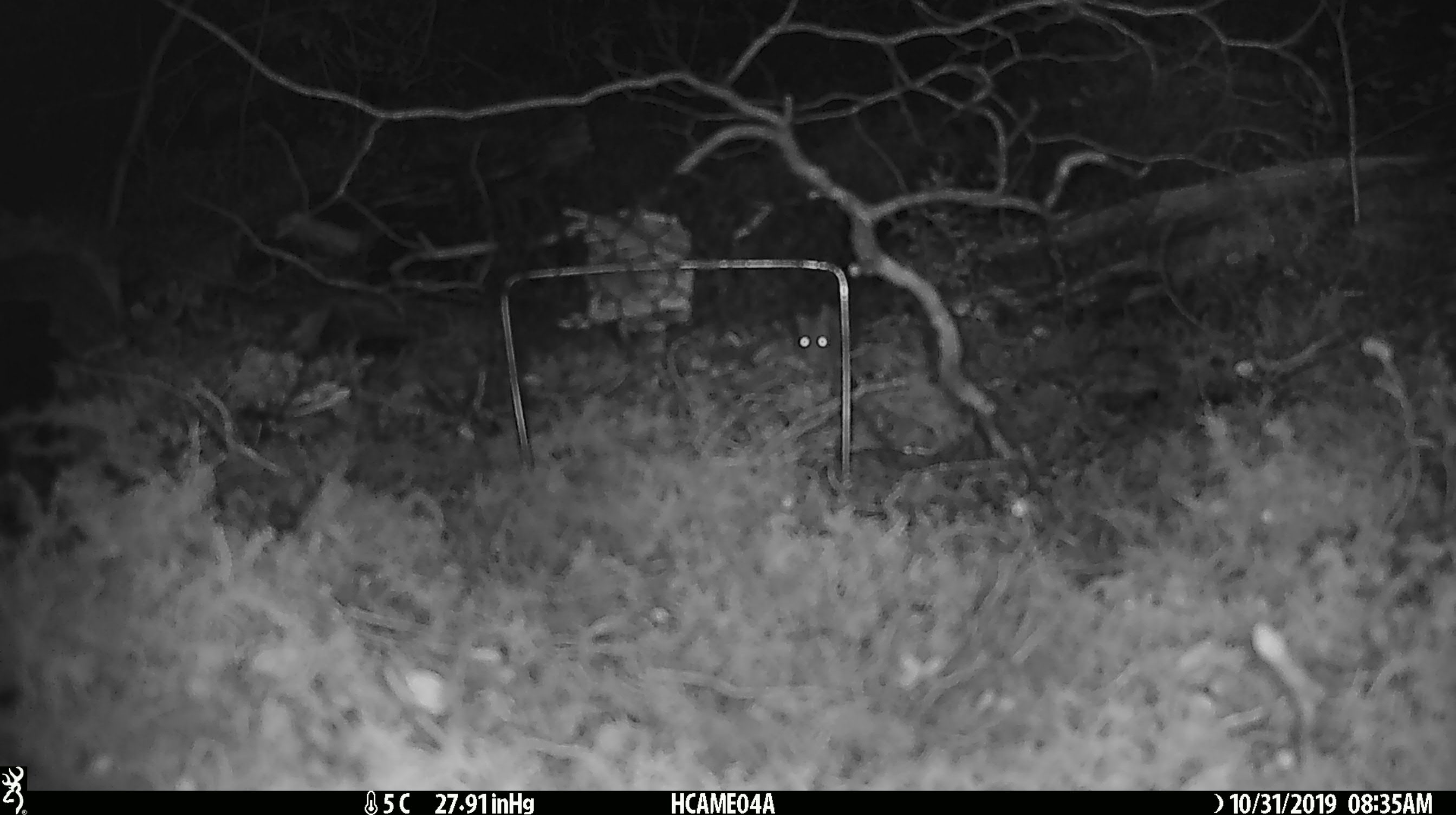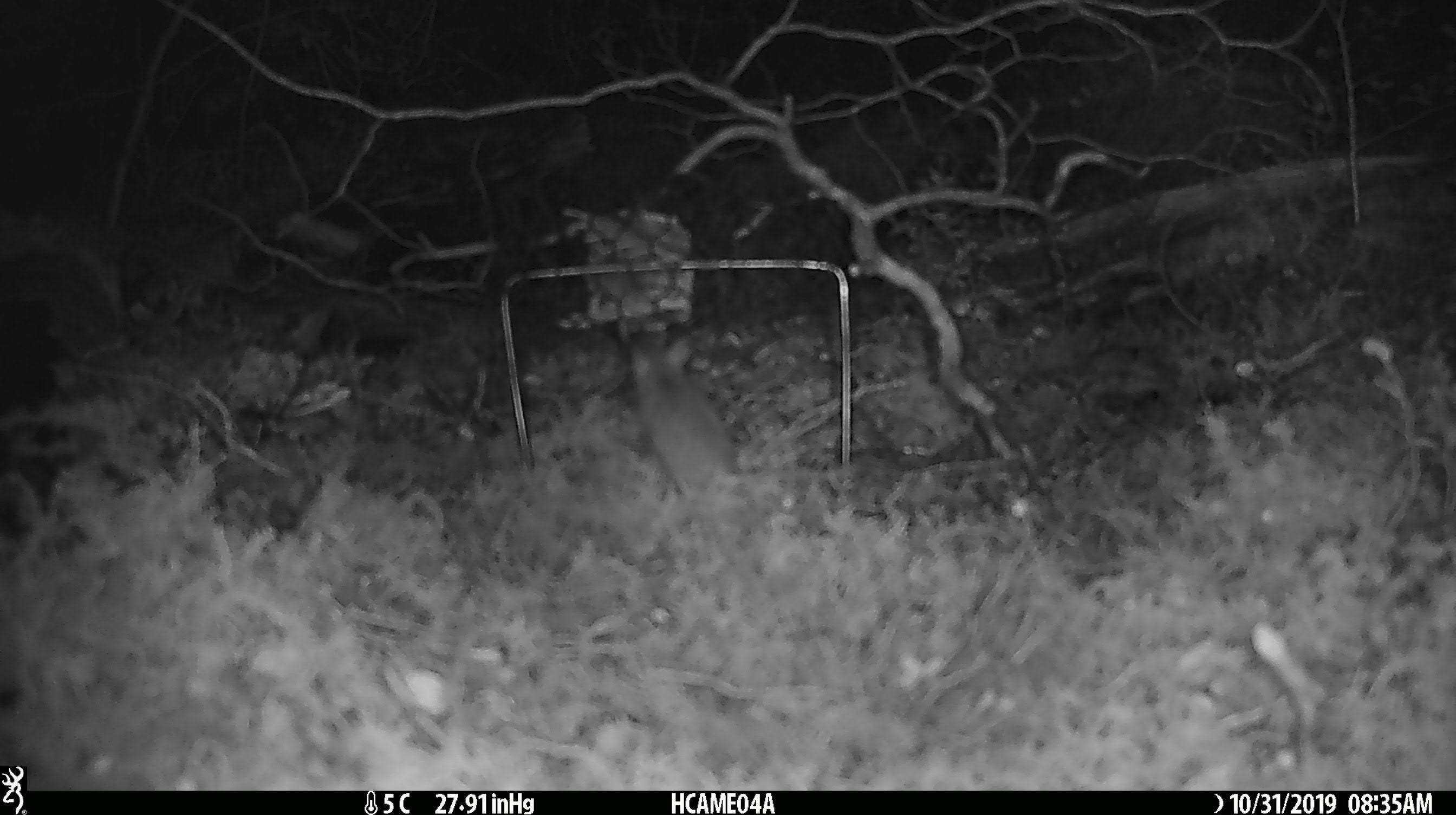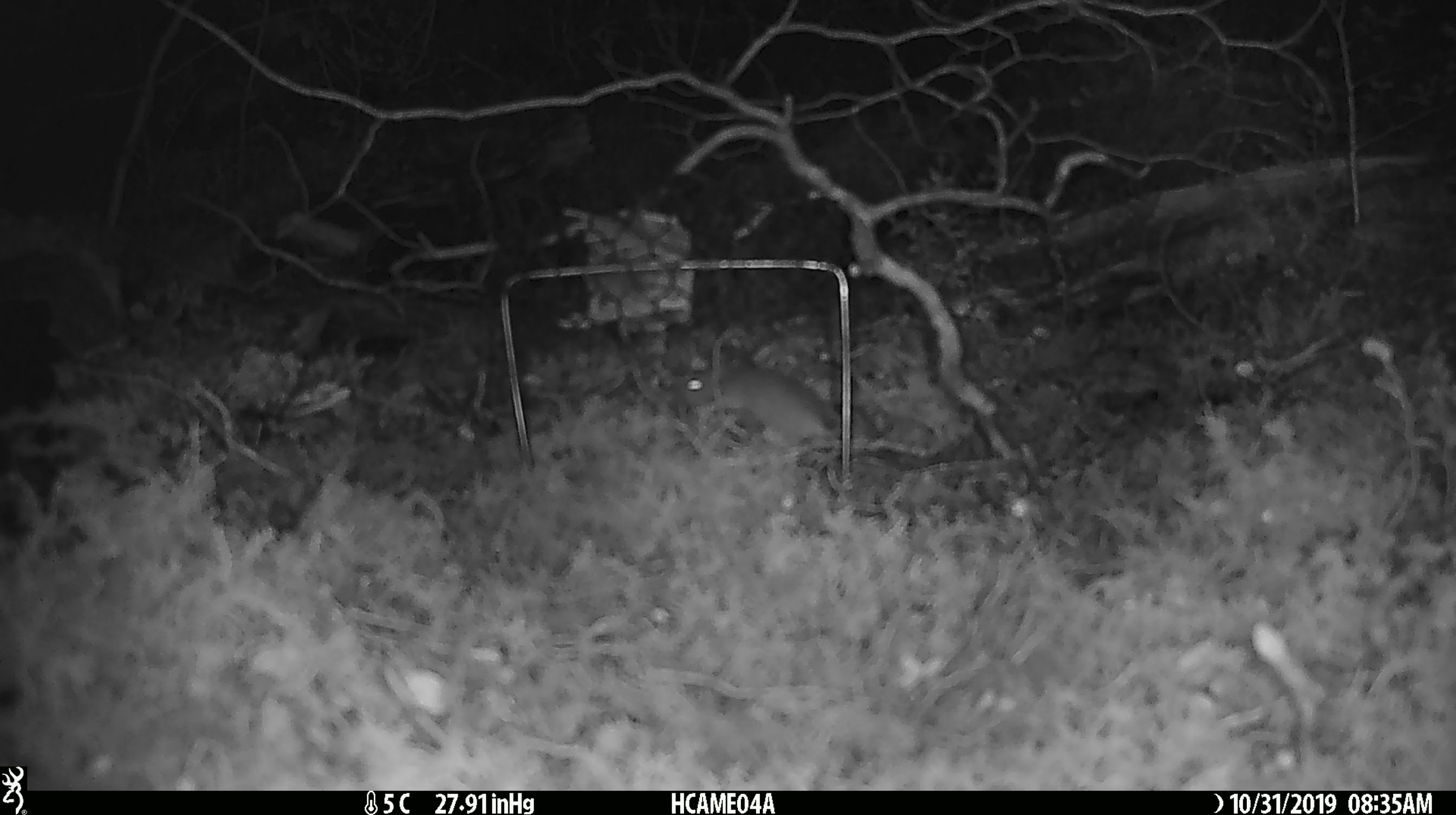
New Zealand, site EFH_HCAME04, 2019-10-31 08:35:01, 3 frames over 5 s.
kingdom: Animalia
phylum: Chordata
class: Mammalia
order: Rodentia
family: Muridae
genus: Mus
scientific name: Mus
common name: mouse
Mouse (Mus).